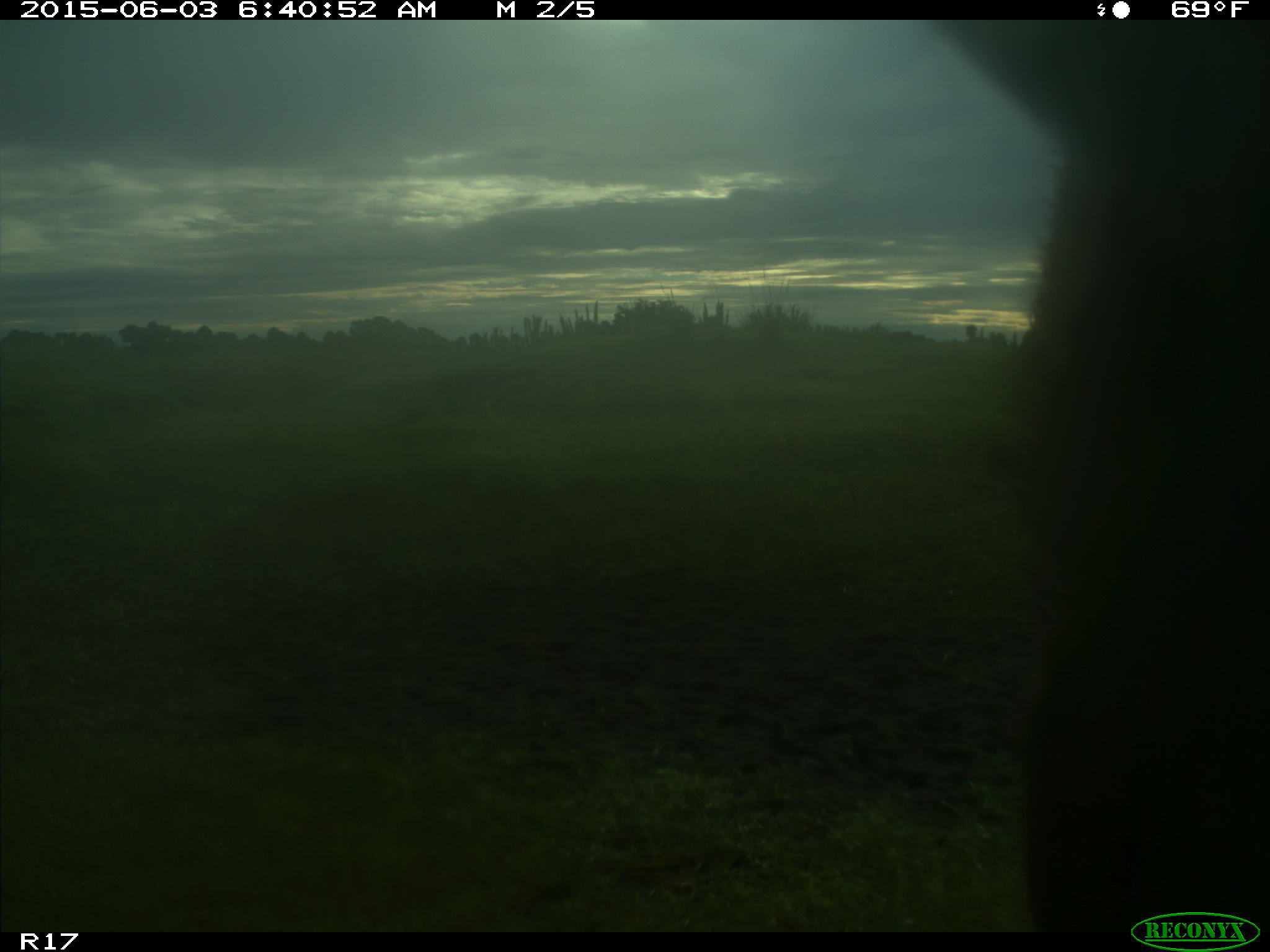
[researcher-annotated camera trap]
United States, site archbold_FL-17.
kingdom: Animalia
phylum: Chordata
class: Mammalia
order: Artiodactyla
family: Bovidae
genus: Bos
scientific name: Bos taurus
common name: domestic cow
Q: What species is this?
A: Bos taurus (domestic cow).